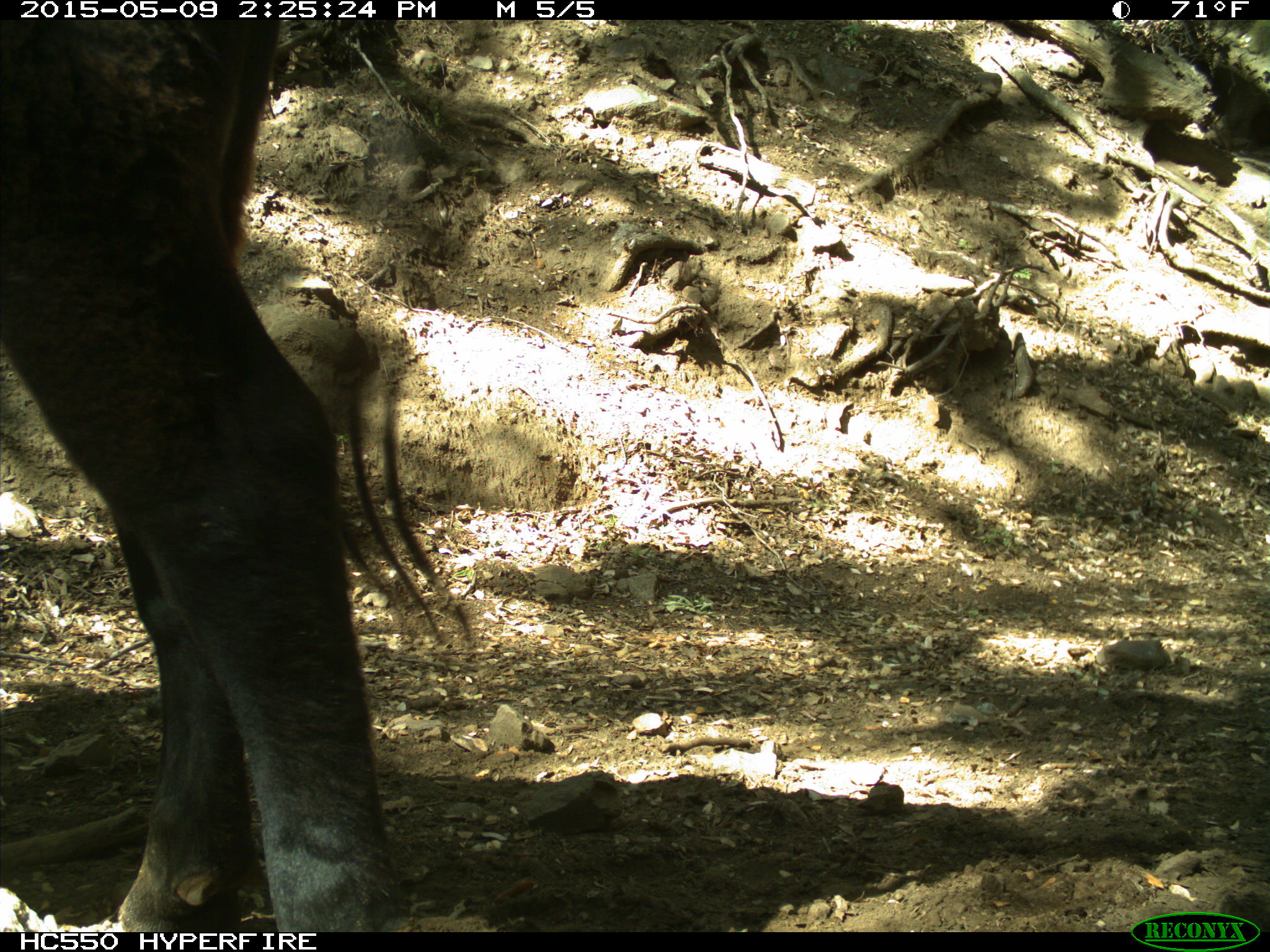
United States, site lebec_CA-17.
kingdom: Animalia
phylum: Chordata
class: Mammalia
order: Artiodactyla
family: Bovidae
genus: Bos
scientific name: Bos taurus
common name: domestic cow